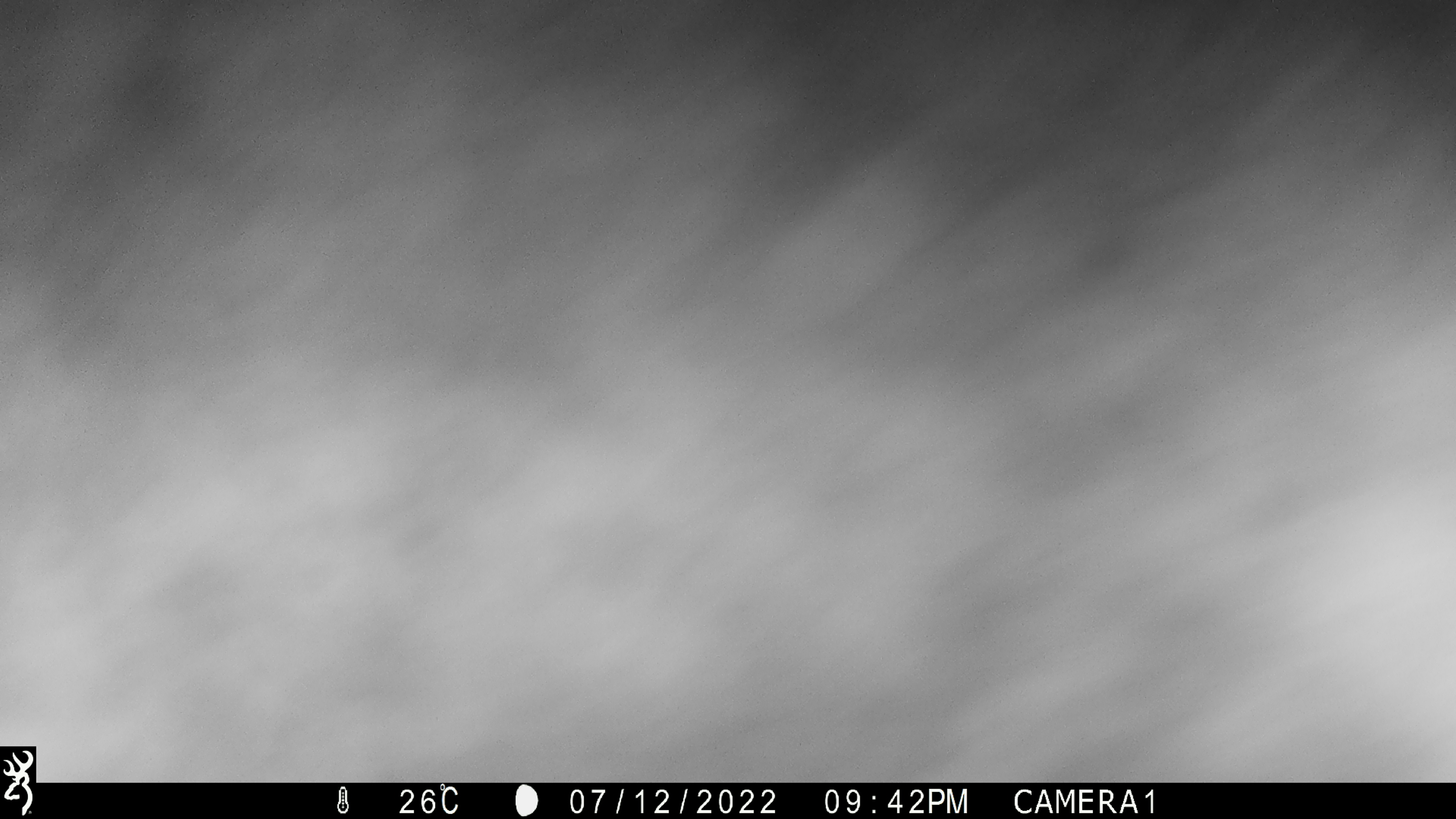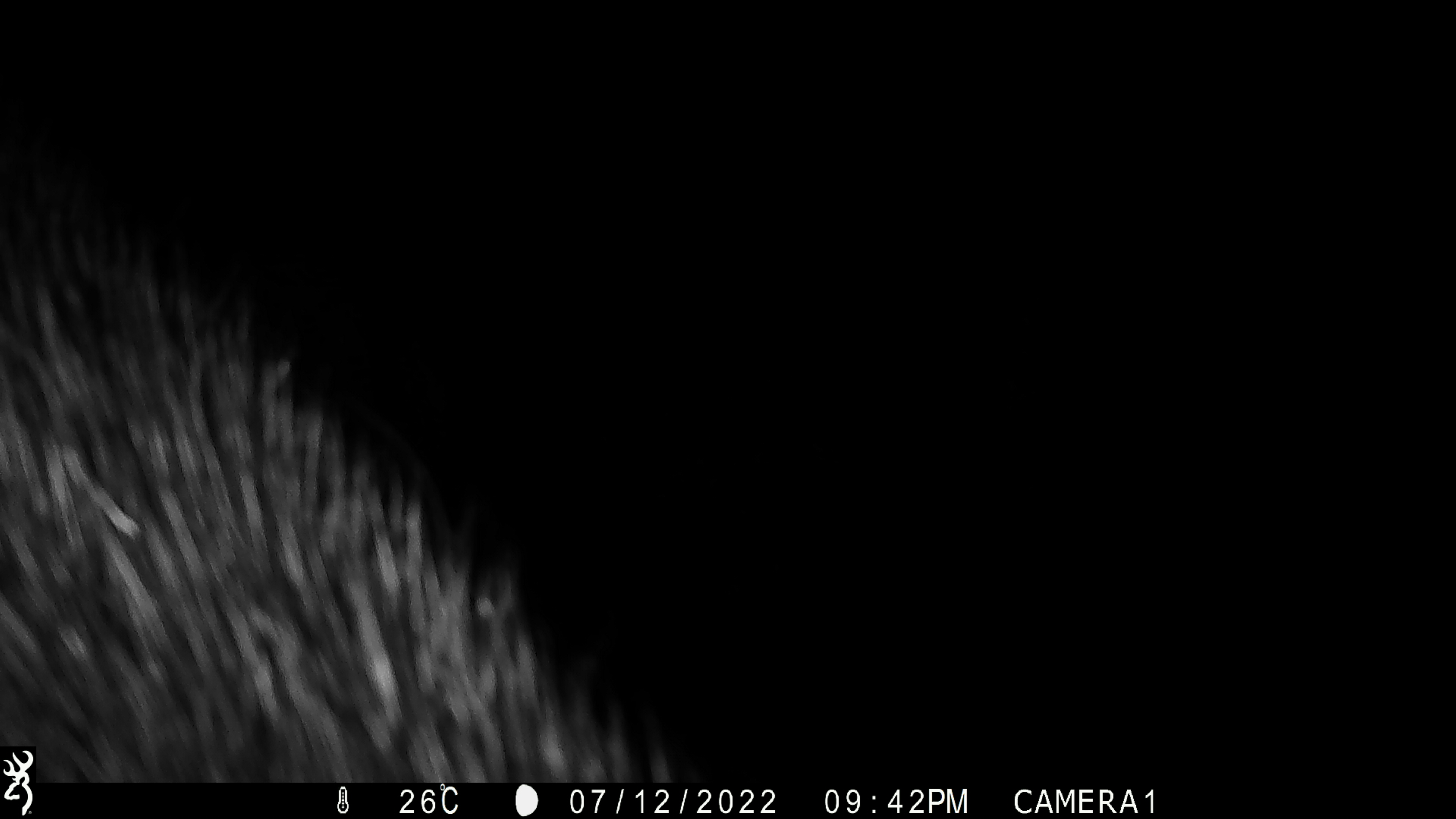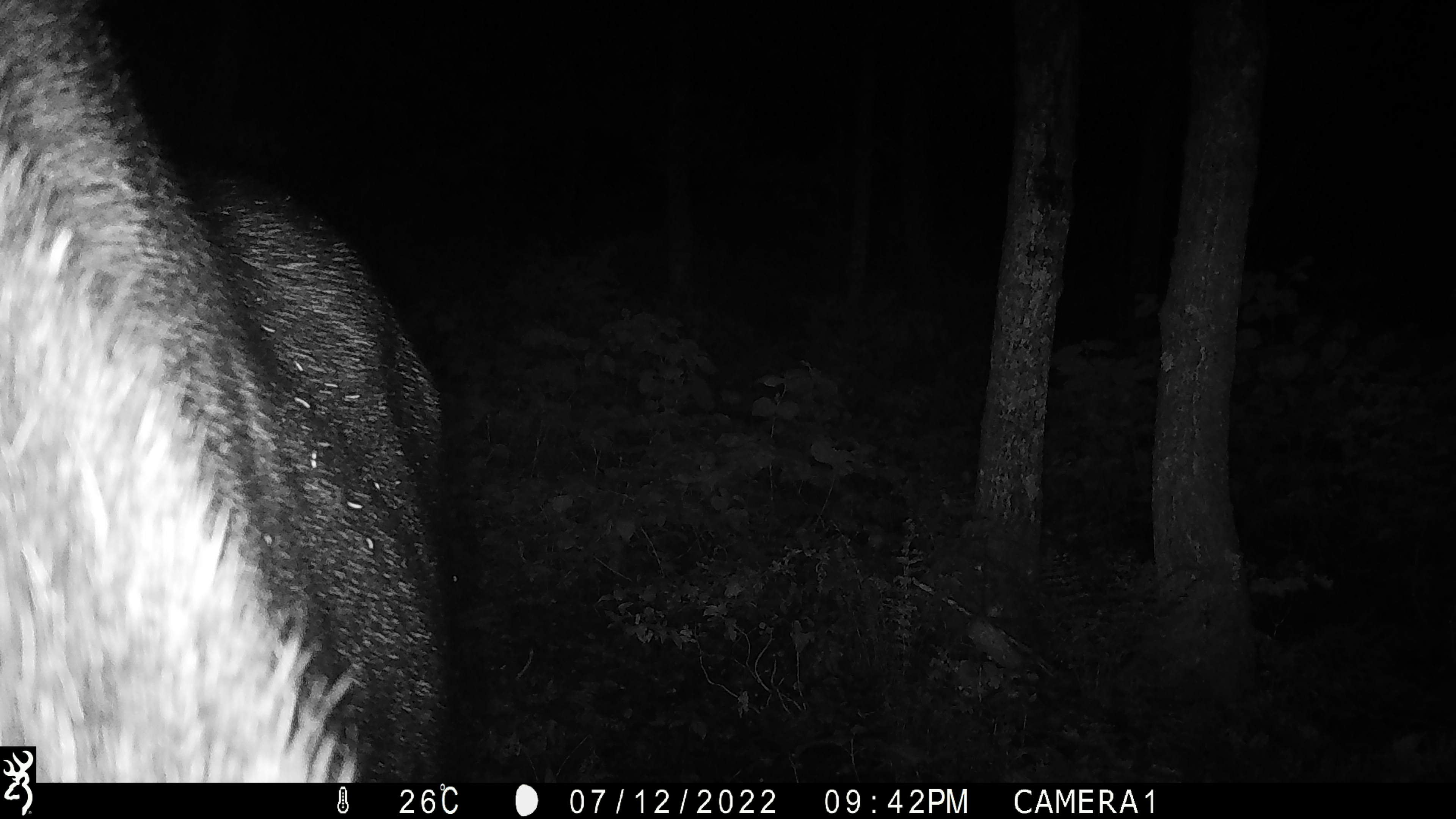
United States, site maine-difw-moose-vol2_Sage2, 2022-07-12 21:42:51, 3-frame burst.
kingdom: Animalia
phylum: Chordata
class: Mammalia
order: Artiodactyla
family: Cervidae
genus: Alces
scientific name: Alces alces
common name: moose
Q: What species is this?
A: Moose (Alces alces).